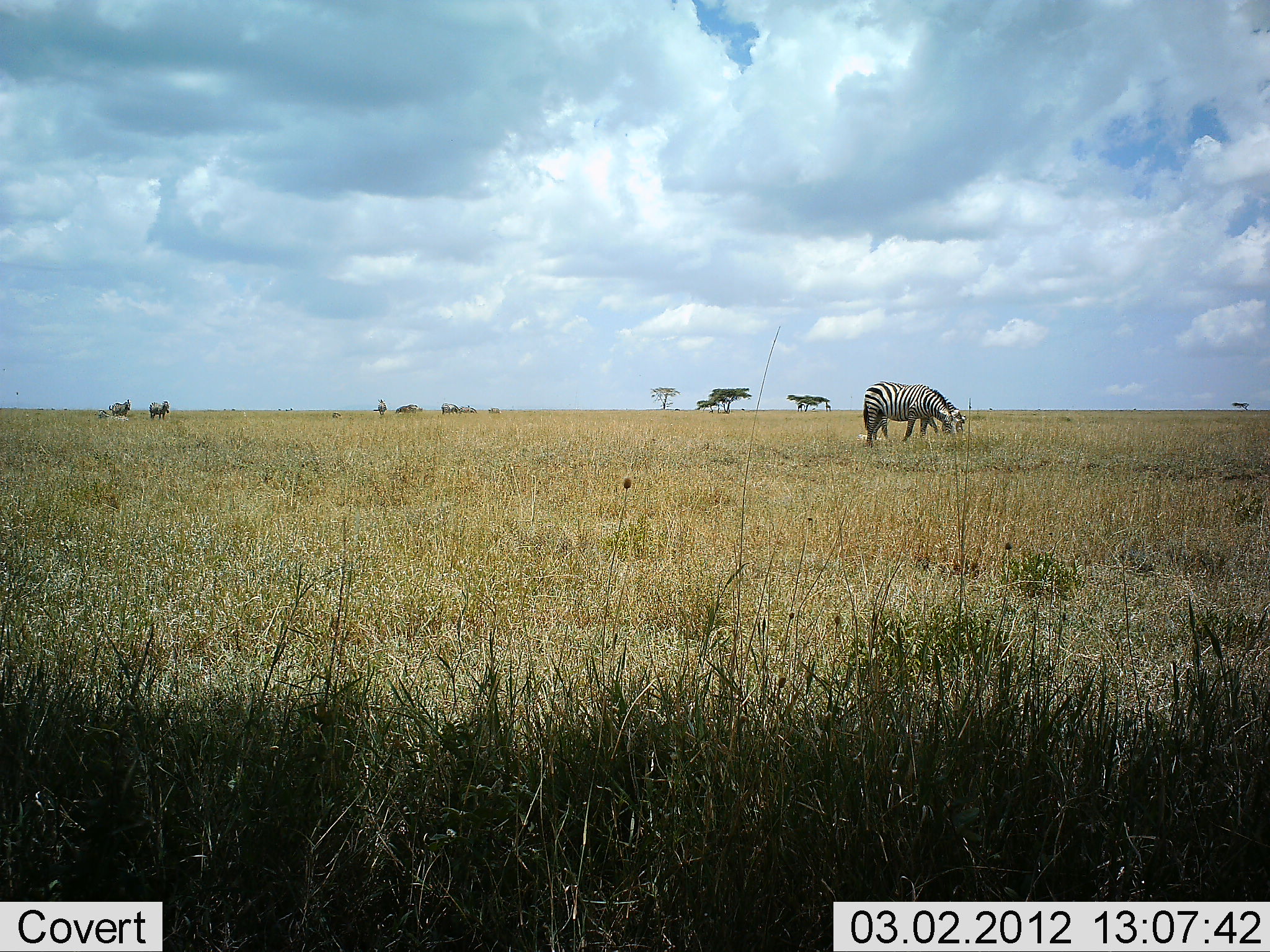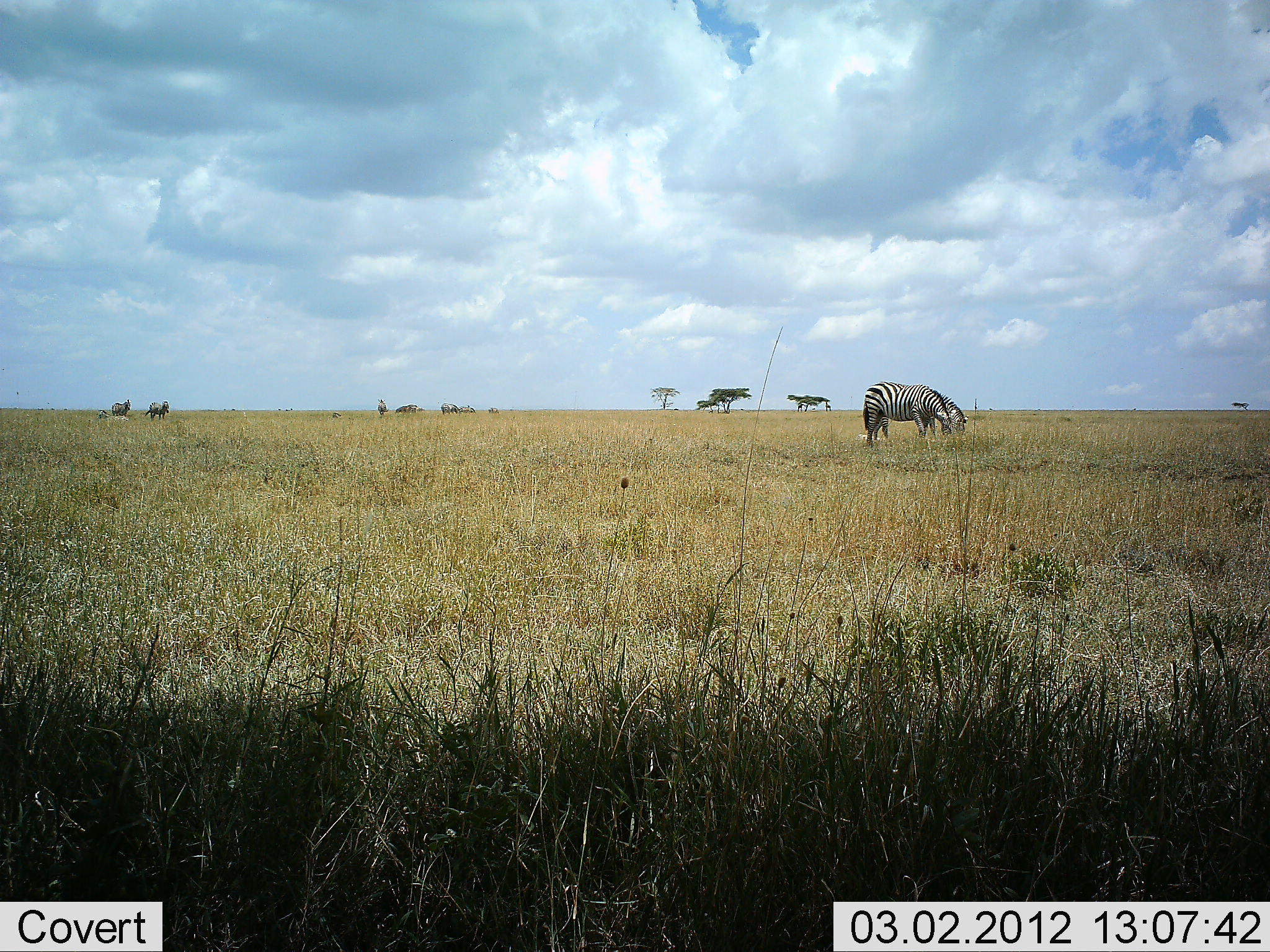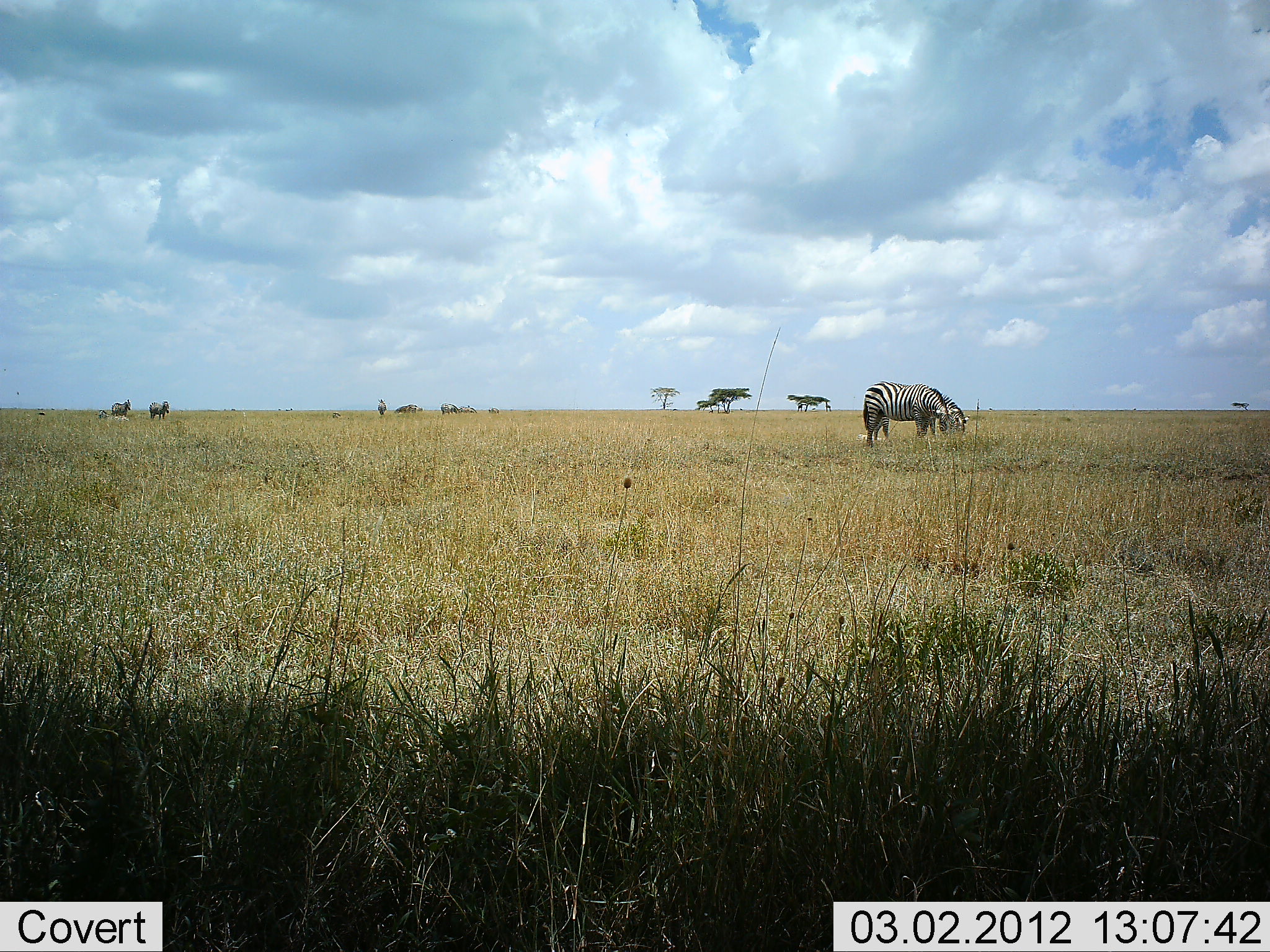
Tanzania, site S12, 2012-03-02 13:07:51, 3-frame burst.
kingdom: Animalia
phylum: Chordata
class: Mammalia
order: Perissodactyla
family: Equidae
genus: Equus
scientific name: Equus quagga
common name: plains zebra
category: zebra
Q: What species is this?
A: Zebra (plains zebra) (Equus quagga).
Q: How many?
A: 4.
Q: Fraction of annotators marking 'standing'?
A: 67%.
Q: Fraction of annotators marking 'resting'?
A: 0%.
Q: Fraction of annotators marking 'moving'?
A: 0%.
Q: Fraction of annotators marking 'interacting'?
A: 0%.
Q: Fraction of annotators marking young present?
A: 0%.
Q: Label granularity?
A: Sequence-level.